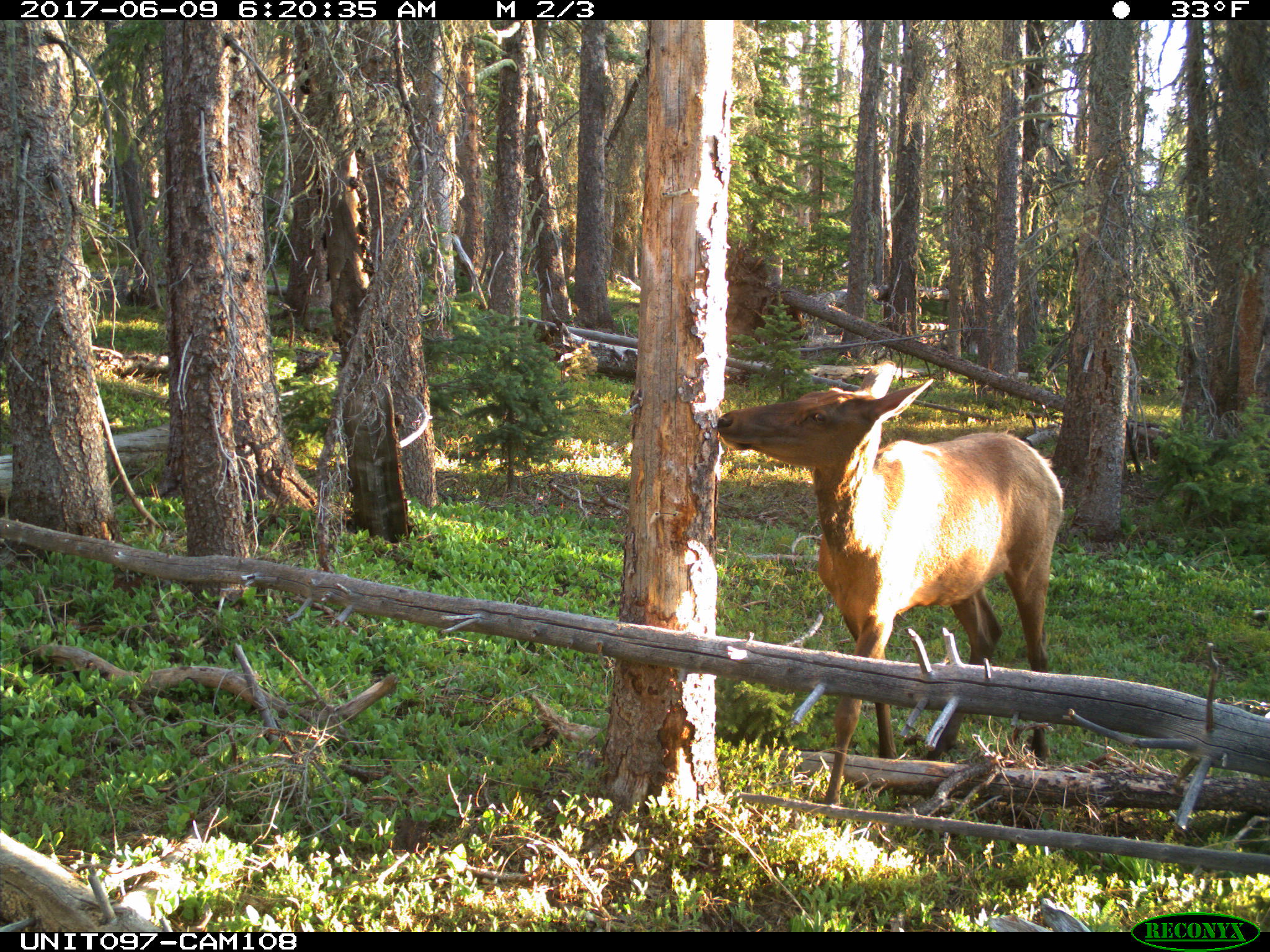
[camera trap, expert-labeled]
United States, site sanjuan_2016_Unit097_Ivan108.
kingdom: Animalia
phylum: Chordata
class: Mammalia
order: Artiodactyla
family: Cervidae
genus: Cervus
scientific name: Cervus elaphus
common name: red deer